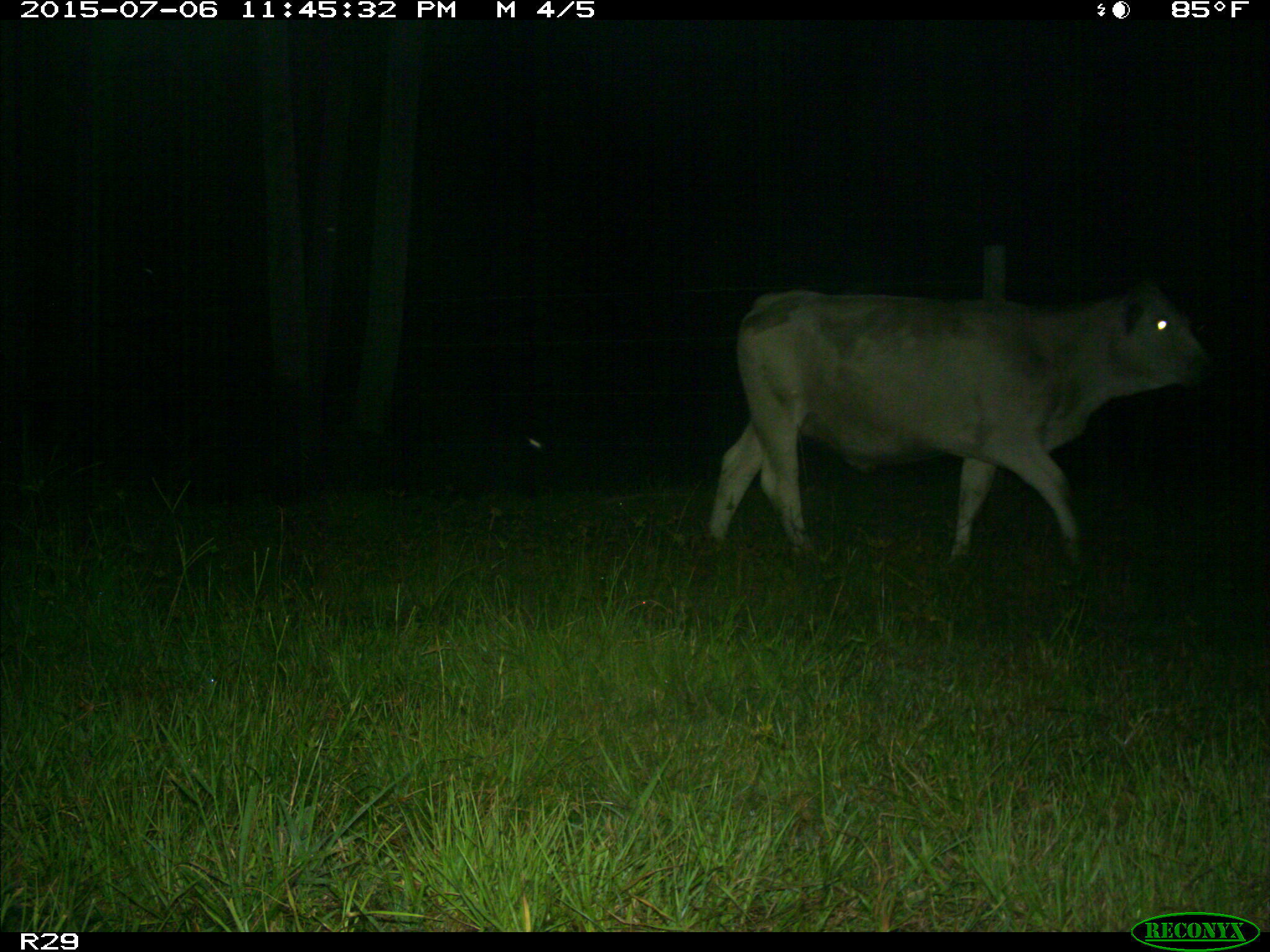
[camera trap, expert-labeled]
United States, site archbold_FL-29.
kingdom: Animalia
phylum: Chordata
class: Mammalia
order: Artiodactyla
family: Bovidae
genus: Bos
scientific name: Bos taurus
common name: domestic cow